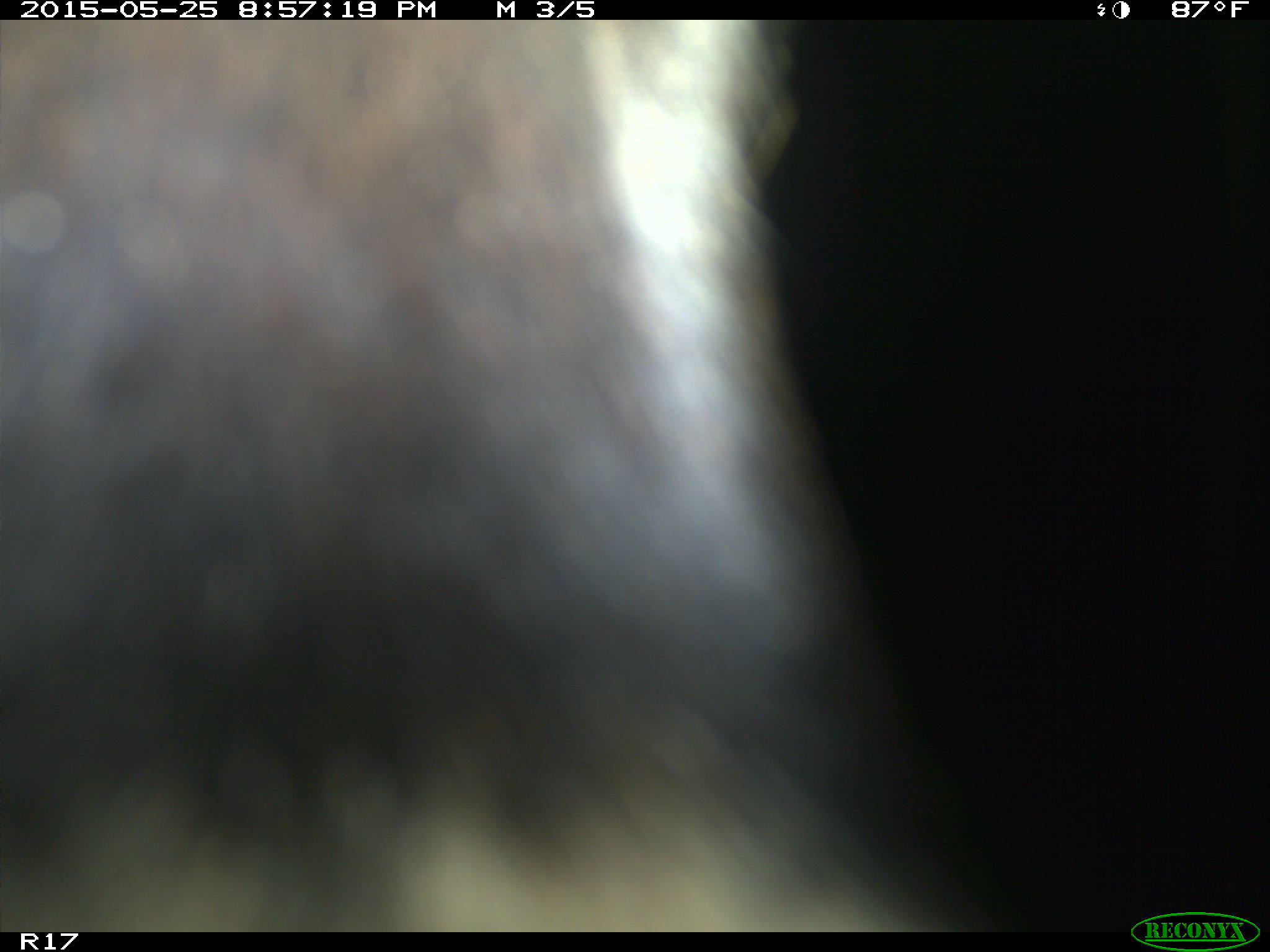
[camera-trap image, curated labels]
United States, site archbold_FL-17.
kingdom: Animalia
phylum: Chordata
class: Mammalia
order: Artiodactyla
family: Bovidae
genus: Bos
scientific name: Bos taurus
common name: domestic cow